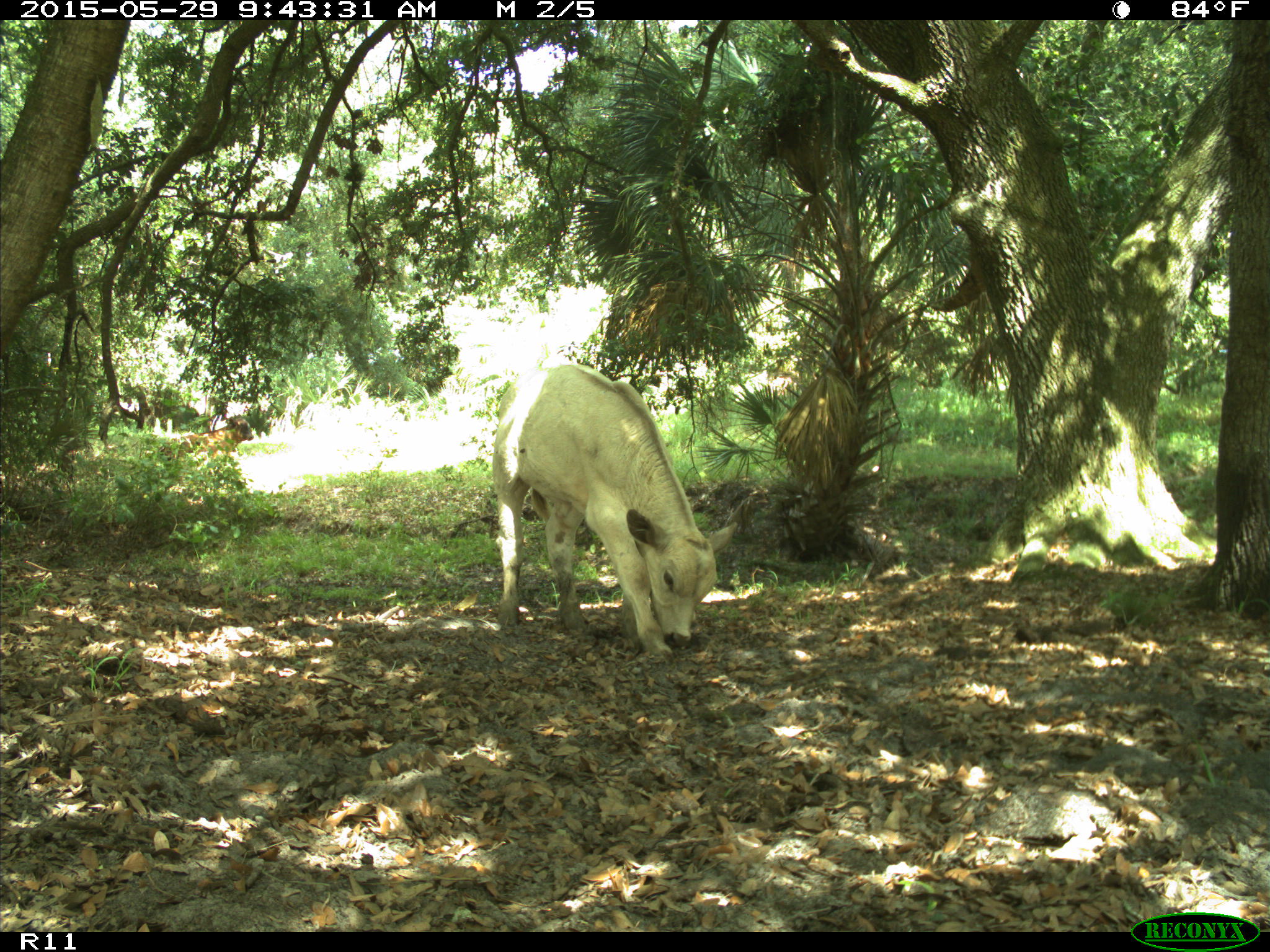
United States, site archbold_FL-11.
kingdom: Animalia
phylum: Chordata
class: Mammalia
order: Artiodactyla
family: Bovidae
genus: Bos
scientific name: Bos taurus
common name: domestic cow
Bos taurus (domestic cow).